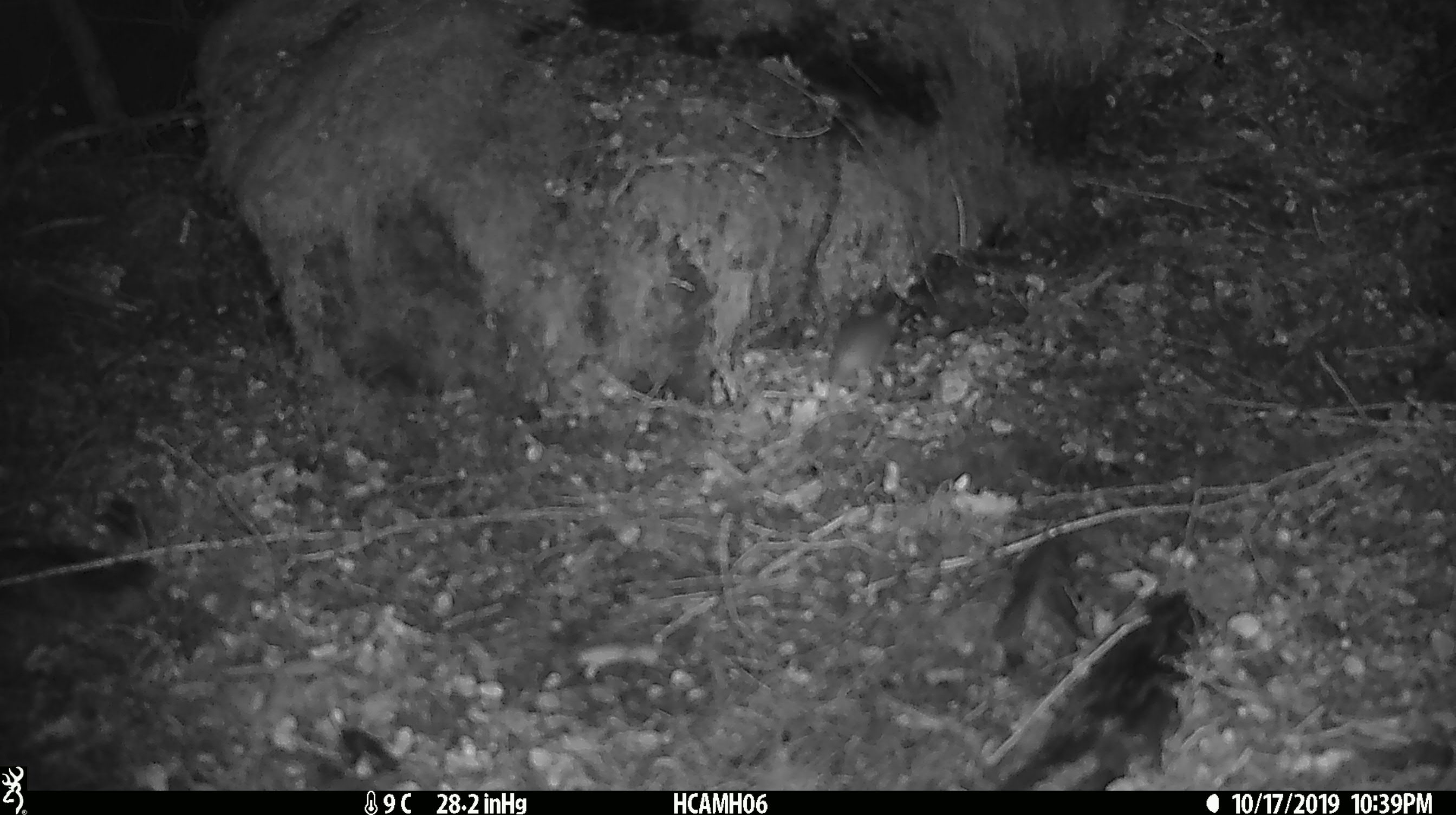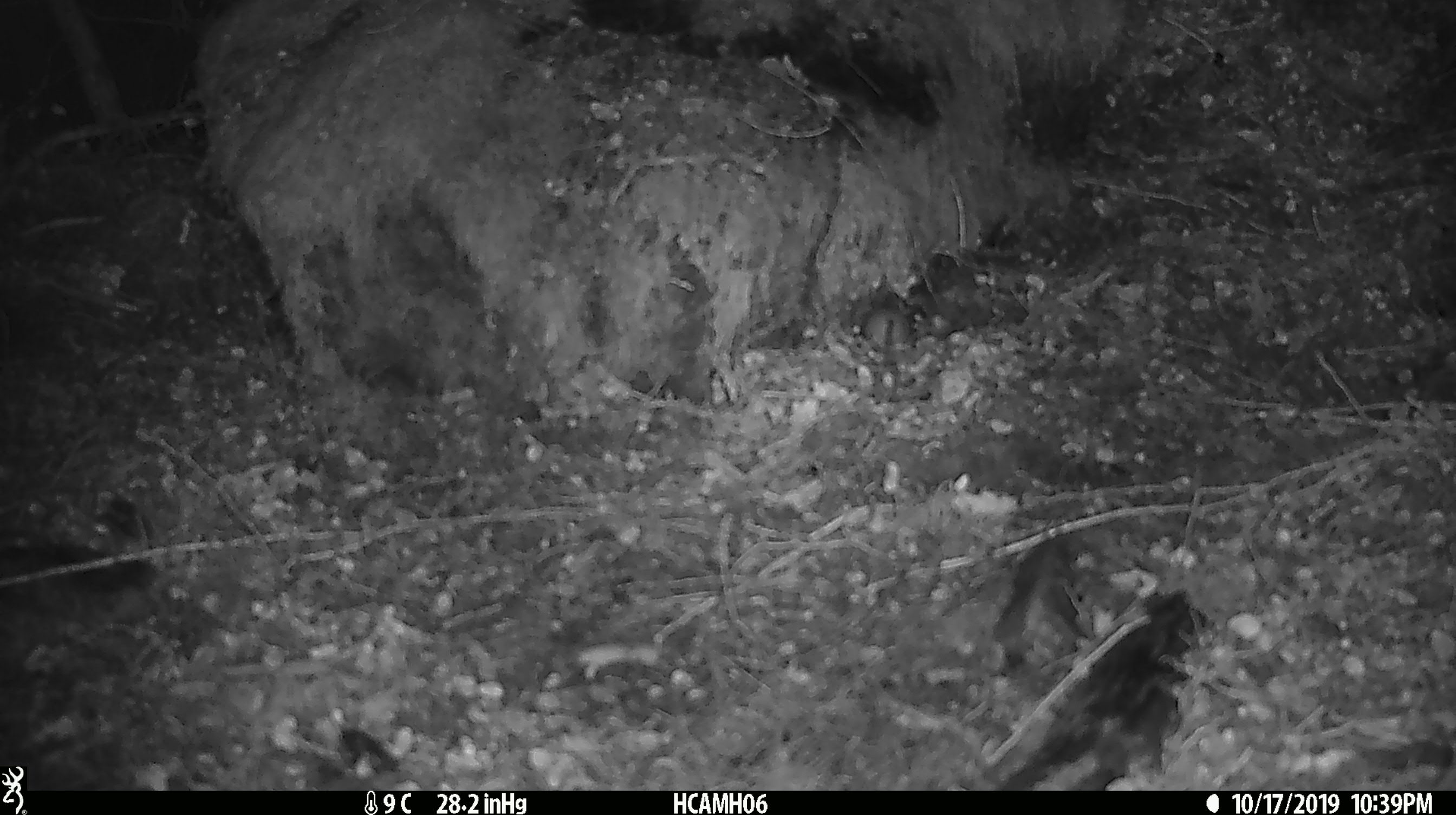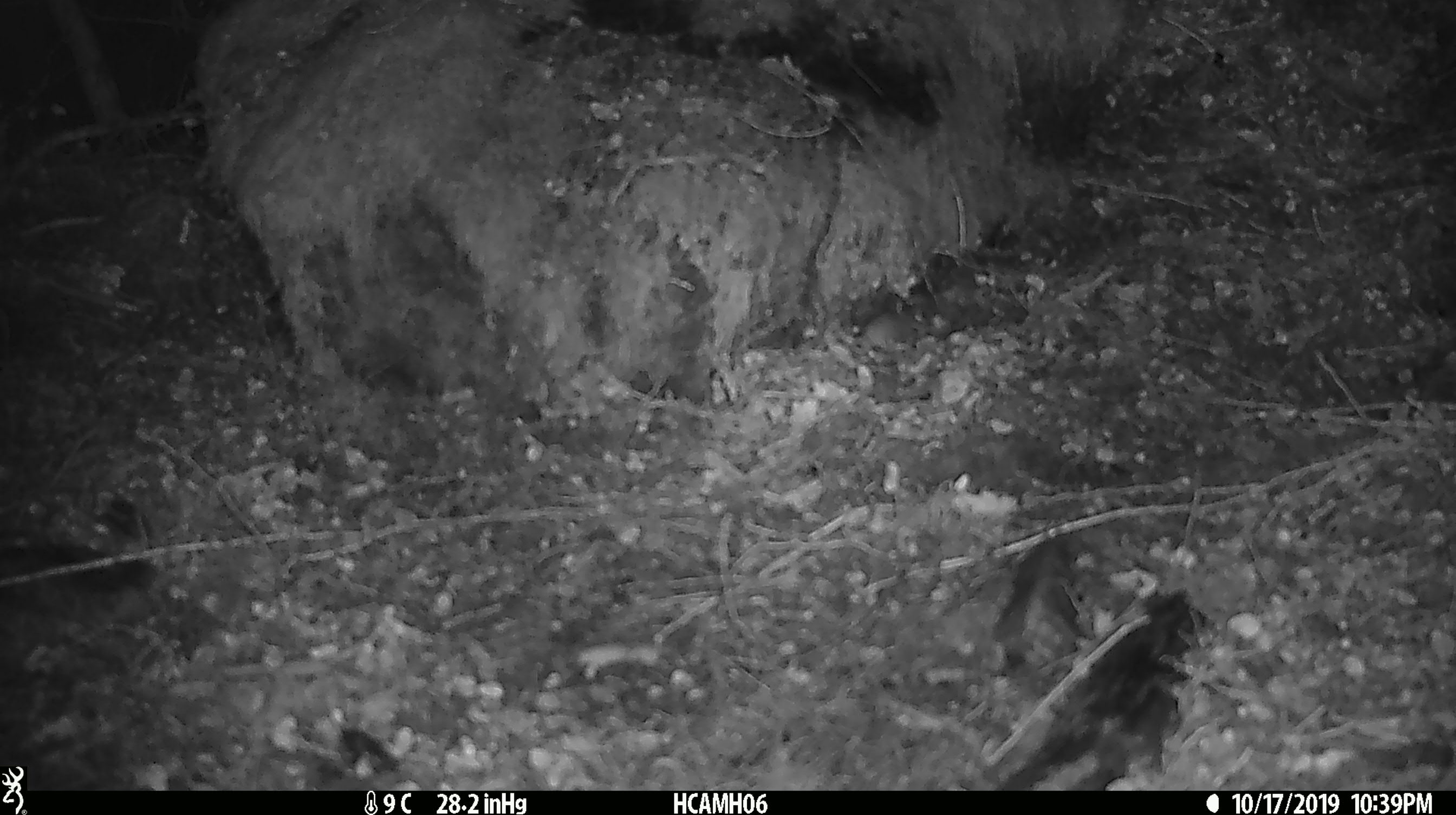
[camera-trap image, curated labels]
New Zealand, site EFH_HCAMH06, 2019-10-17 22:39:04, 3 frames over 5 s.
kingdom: Animalia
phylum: Chordata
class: Mammalia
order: Rodentia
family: Muridae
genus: Mus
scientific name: Mus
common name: mouse